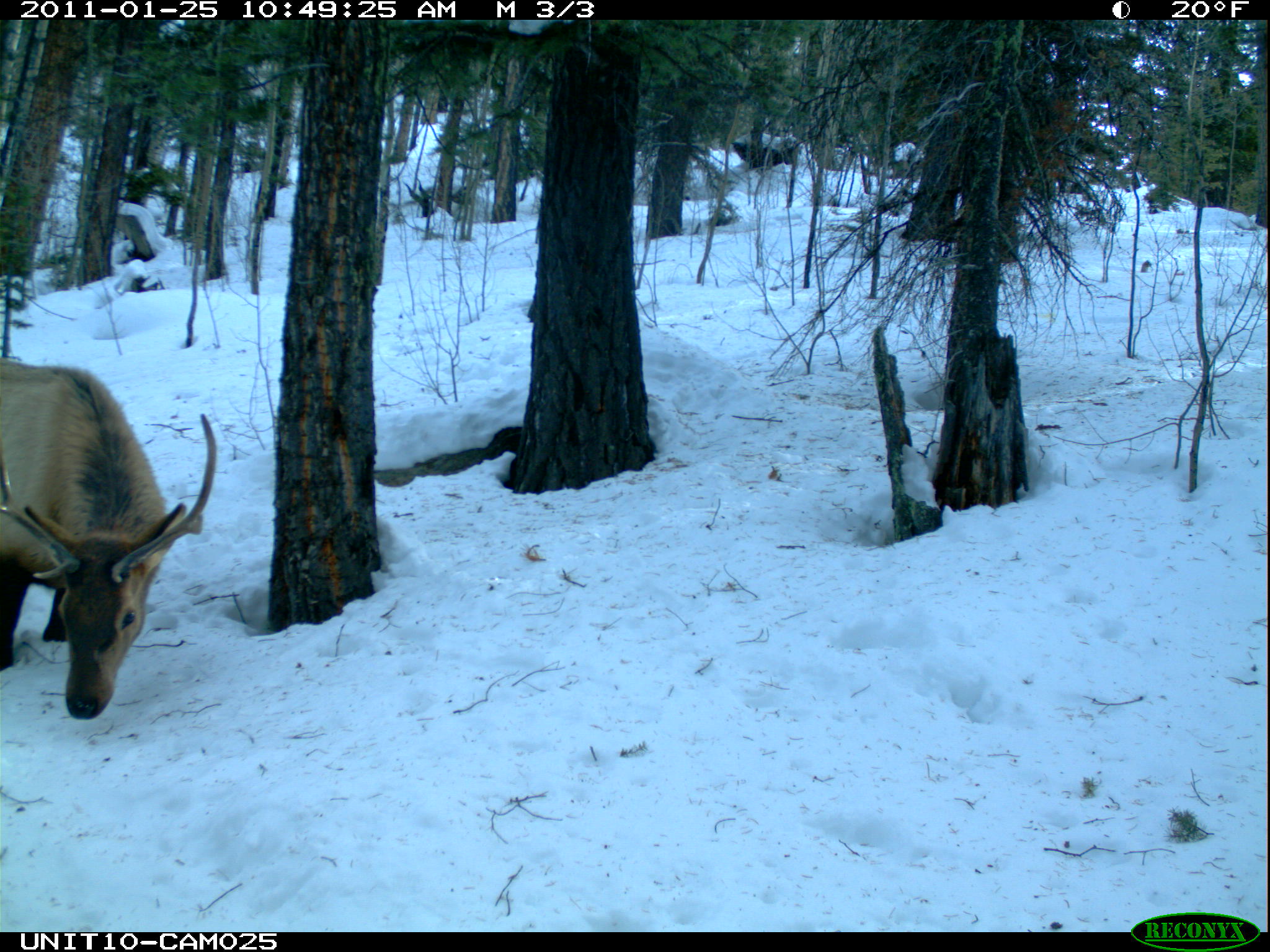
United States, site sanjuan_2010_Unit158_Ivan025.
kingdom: Animalia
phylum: Chordata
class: Mammalia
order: Artiodactyla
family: Cervidae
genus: Cervus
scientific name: Cervus elaphus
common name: red deer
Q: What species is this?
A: Cervus elaphus (red deer).